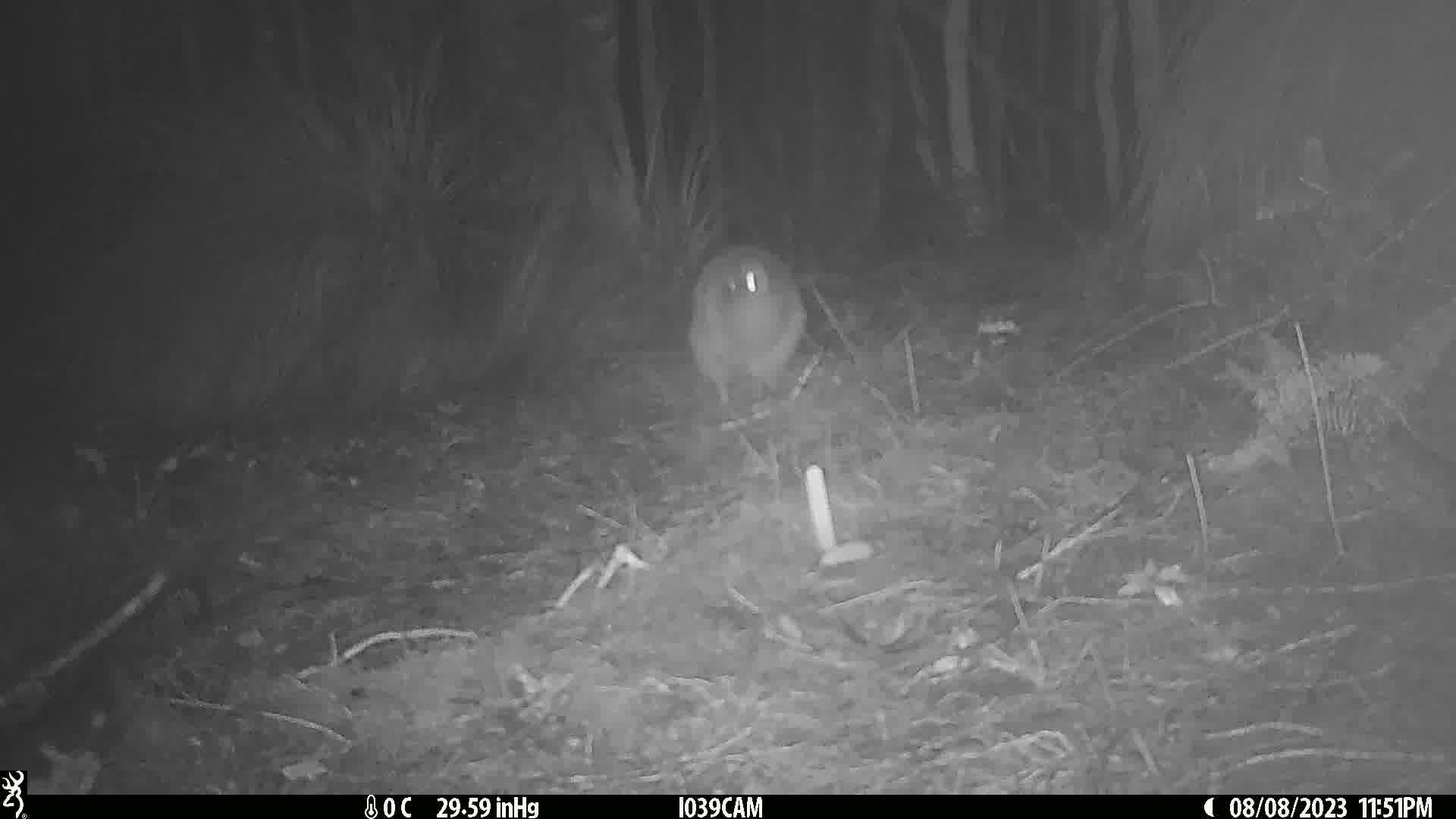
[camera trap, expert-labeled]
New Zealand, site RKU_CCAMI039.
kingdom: Animalia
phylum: Chordata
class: Aves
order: Apterygiformes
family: Apterygidae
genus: Apteryx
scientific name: Apteryx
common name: kiwi